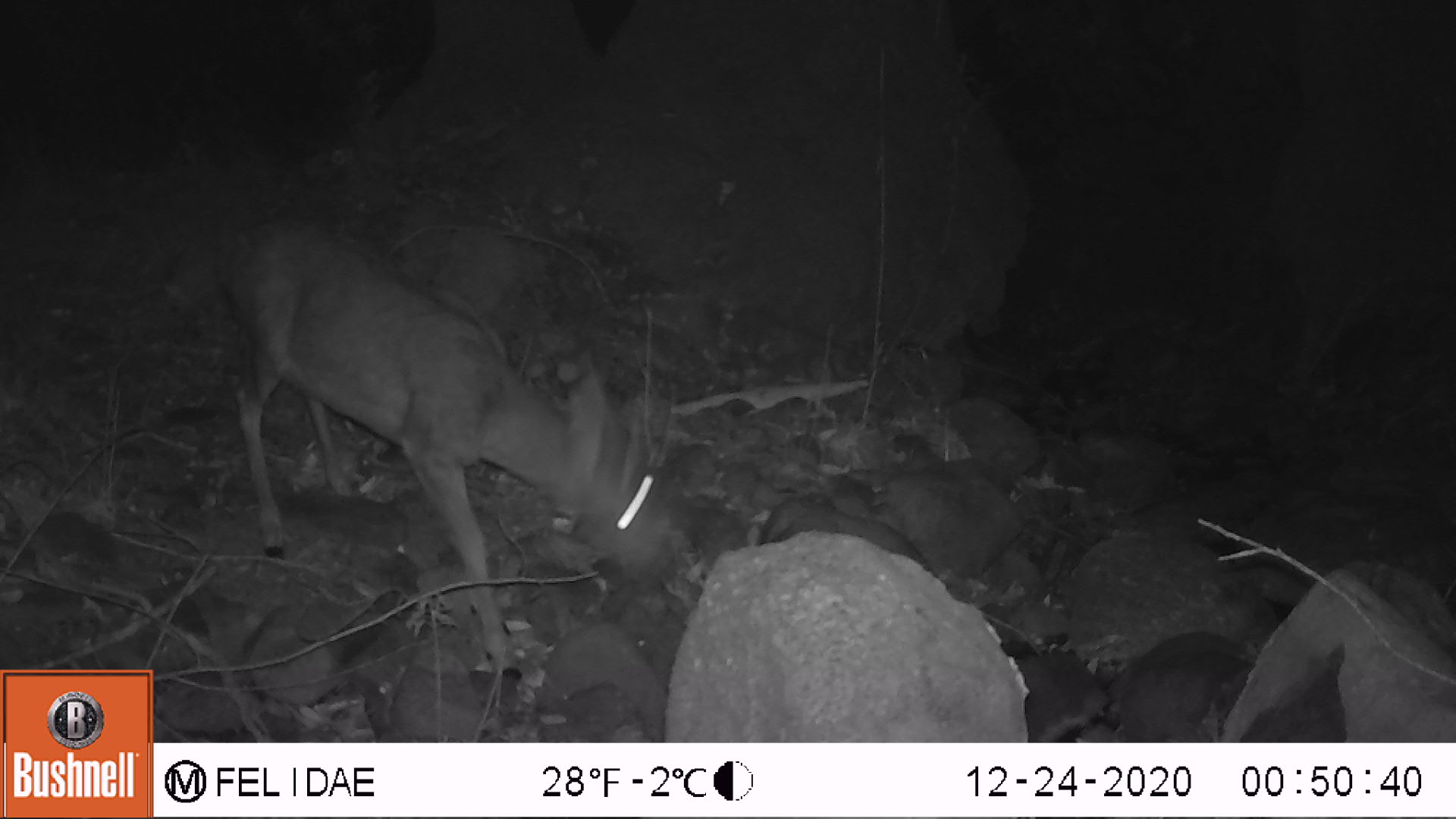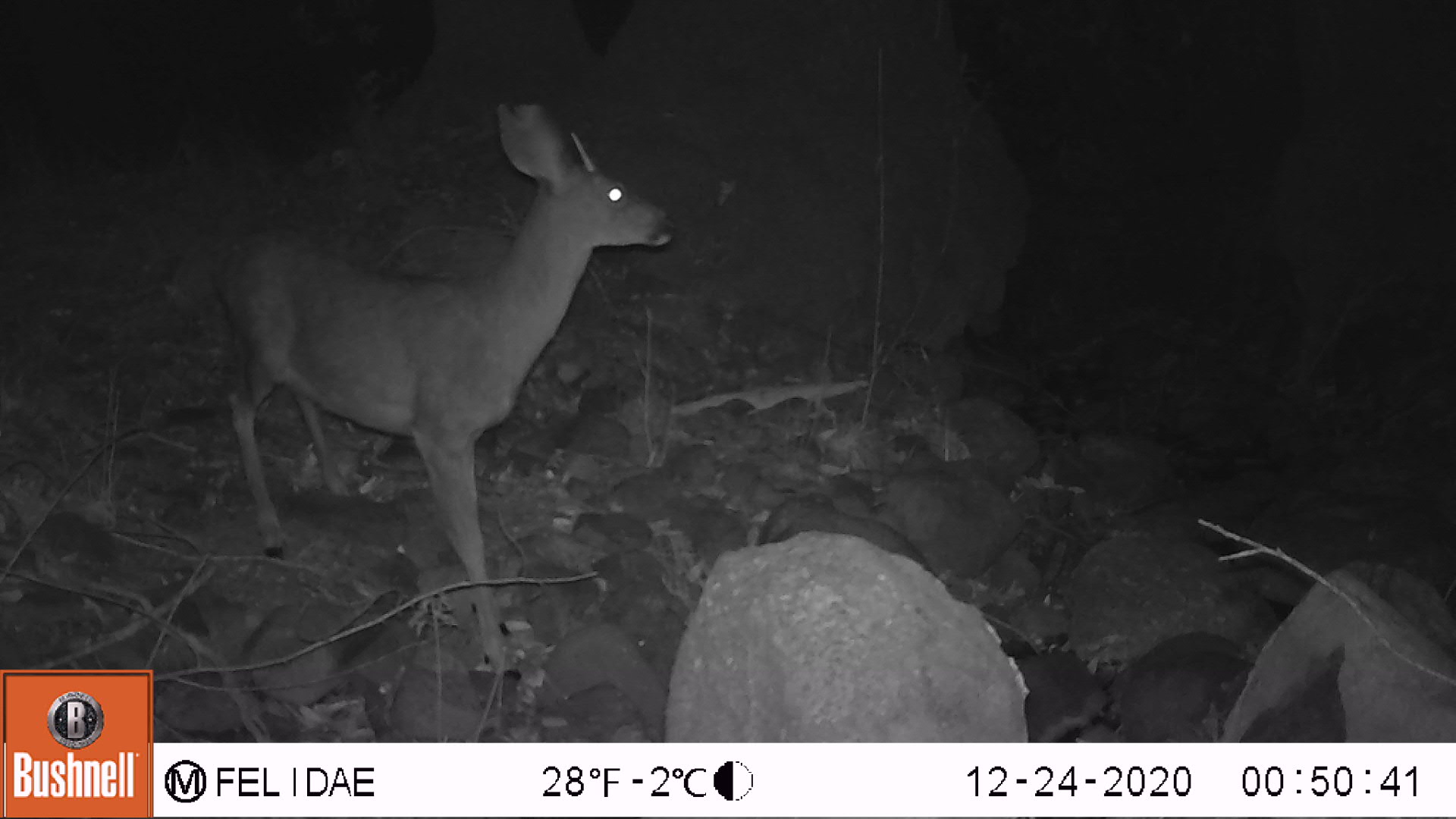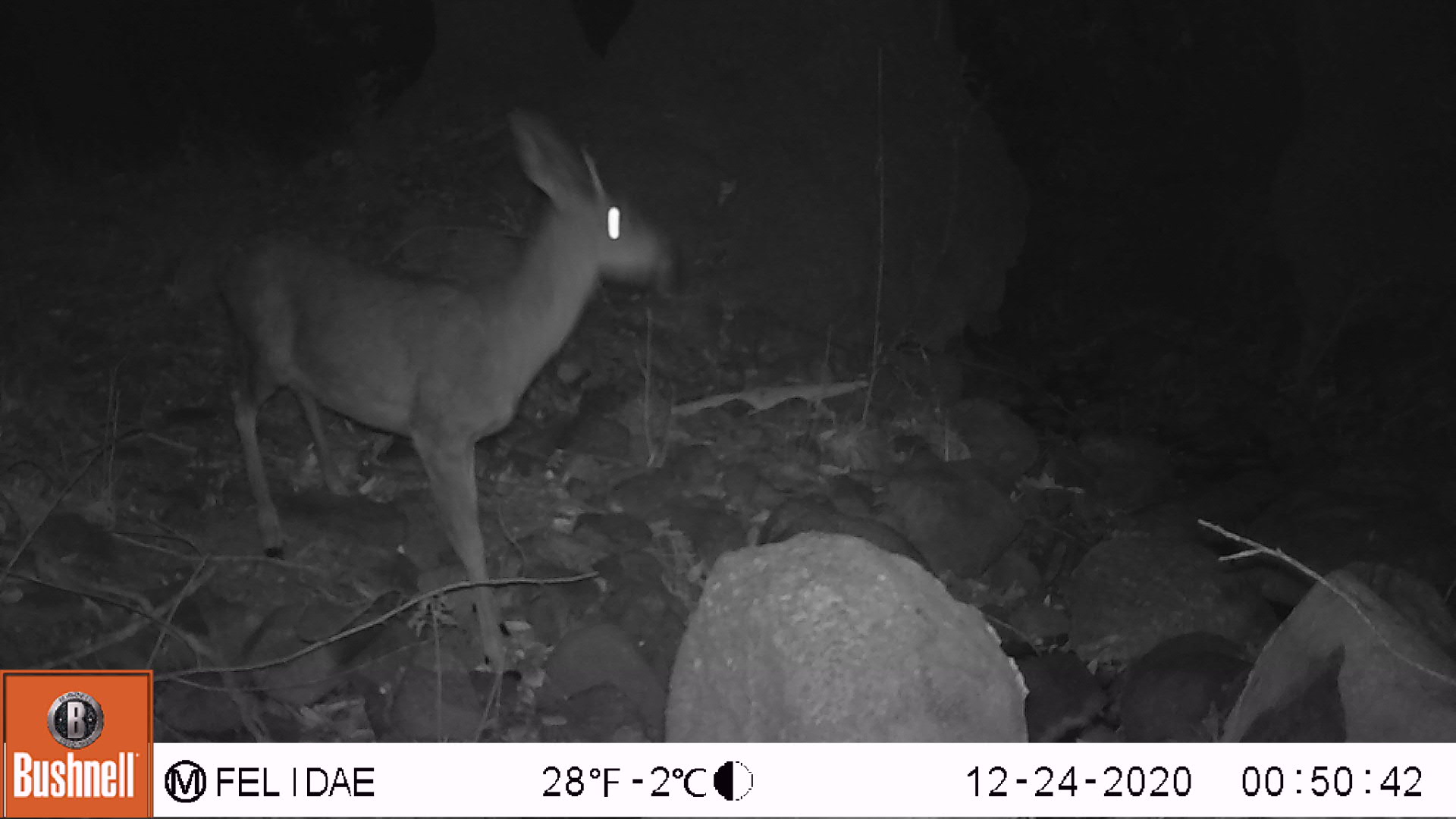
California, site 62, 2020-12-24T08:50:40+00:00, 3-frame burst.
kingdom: Animalia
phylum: Chordata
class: Mammalia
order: Artiodactyla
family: Cervidae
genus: Odocoileus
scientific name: Odocoileus hemionus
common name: mule deer